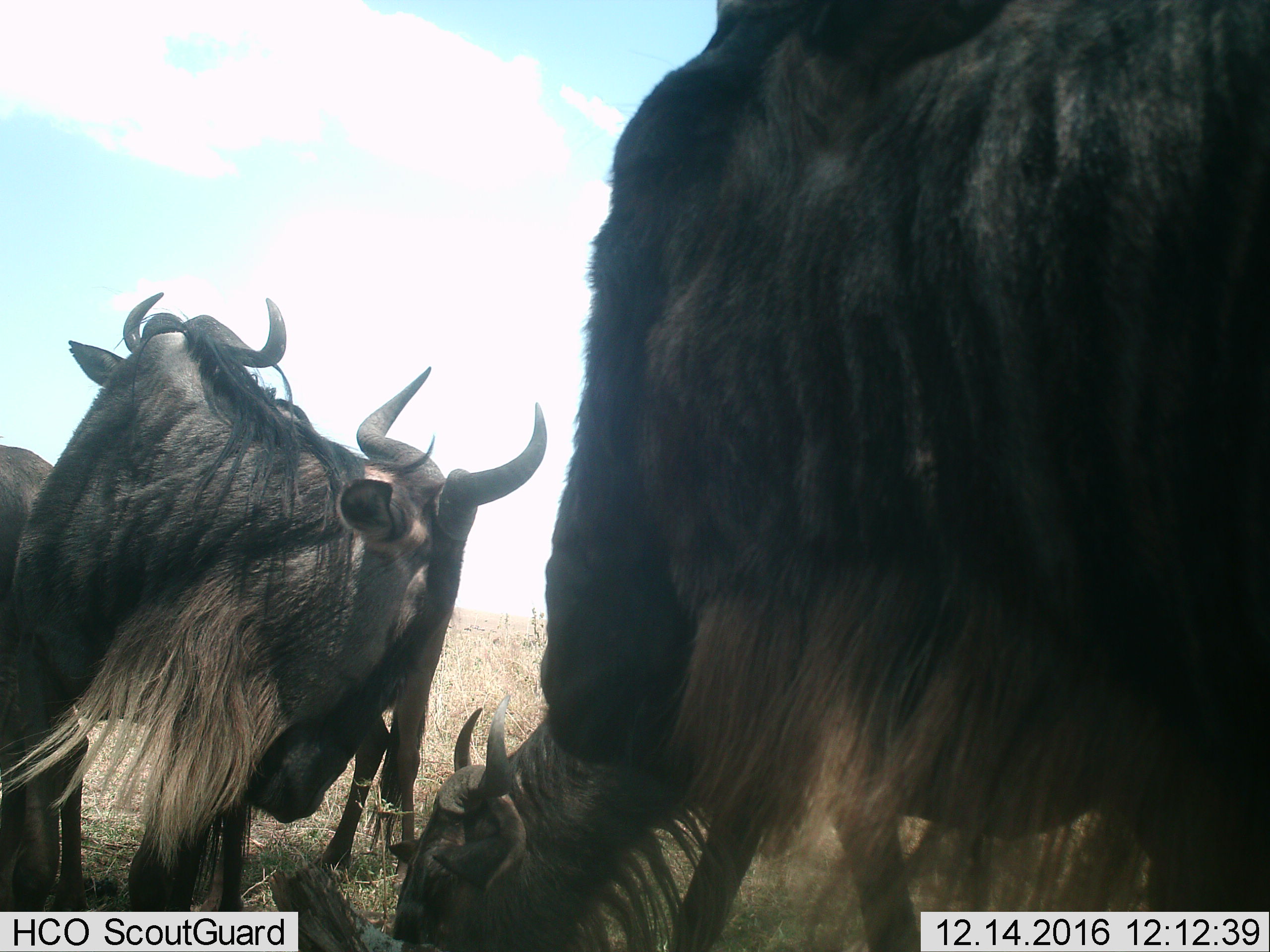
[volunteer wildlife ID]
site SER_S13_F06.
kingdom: Animalia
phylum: Chordata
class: Mammalia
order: Artiodactyla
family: Bovidae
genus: Connochaetes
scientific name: Connochaetes taurinus taurinus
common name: blue wildebeest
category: wildebeestblue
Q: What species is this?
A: Wildebeestblue (blue wildebeest) (Connochaetes taurinus taurinus).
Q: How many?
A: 5.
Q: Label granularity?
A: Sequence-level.